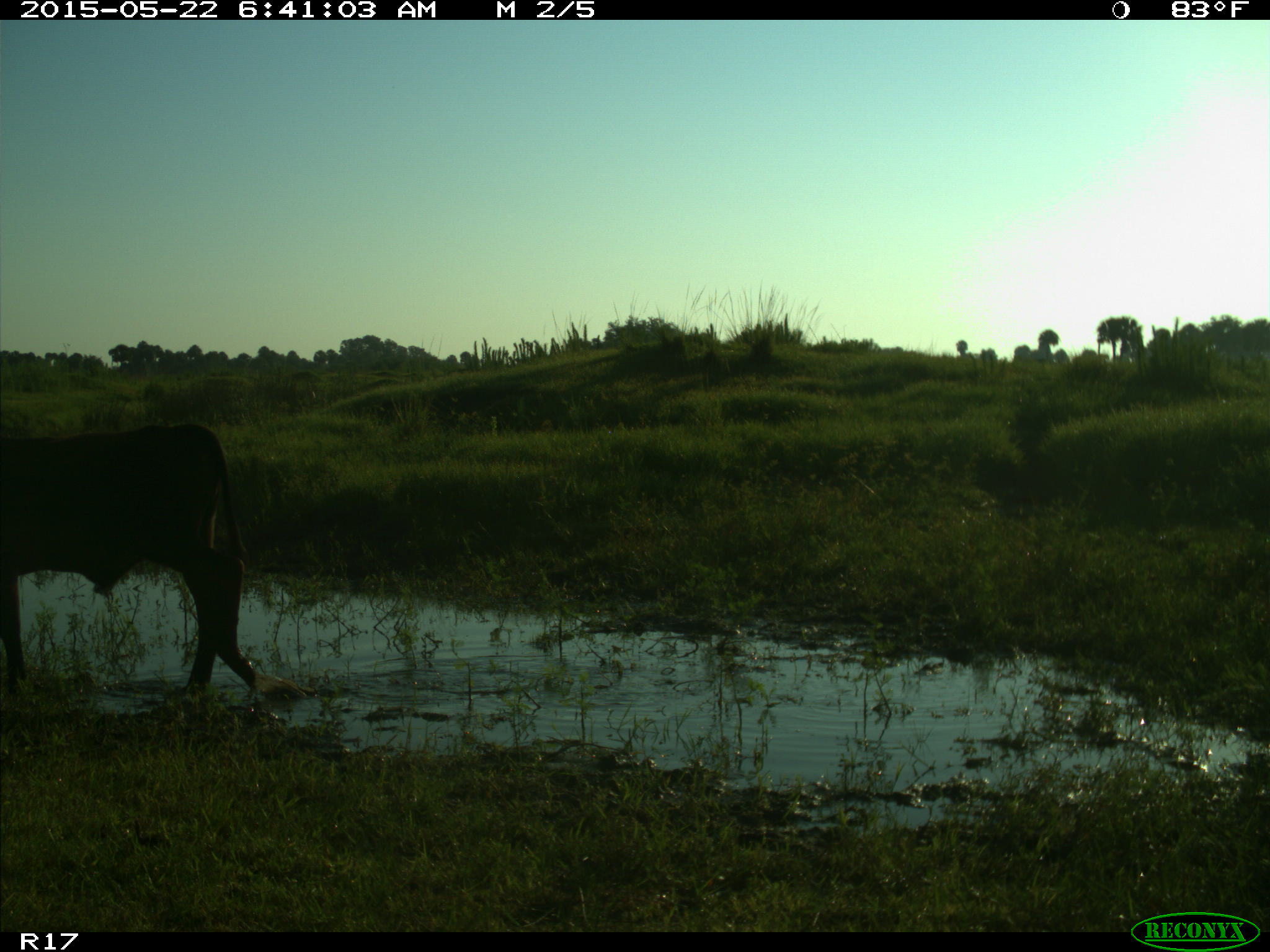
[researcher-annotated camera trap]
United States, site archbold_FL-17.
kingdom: Animalia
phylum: Chordata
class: Mammalia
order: Artiodactyla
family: Bovidae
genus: Bos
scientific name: Bos taurus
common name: domestic cow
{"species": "Bos taurus (domestic cow)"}